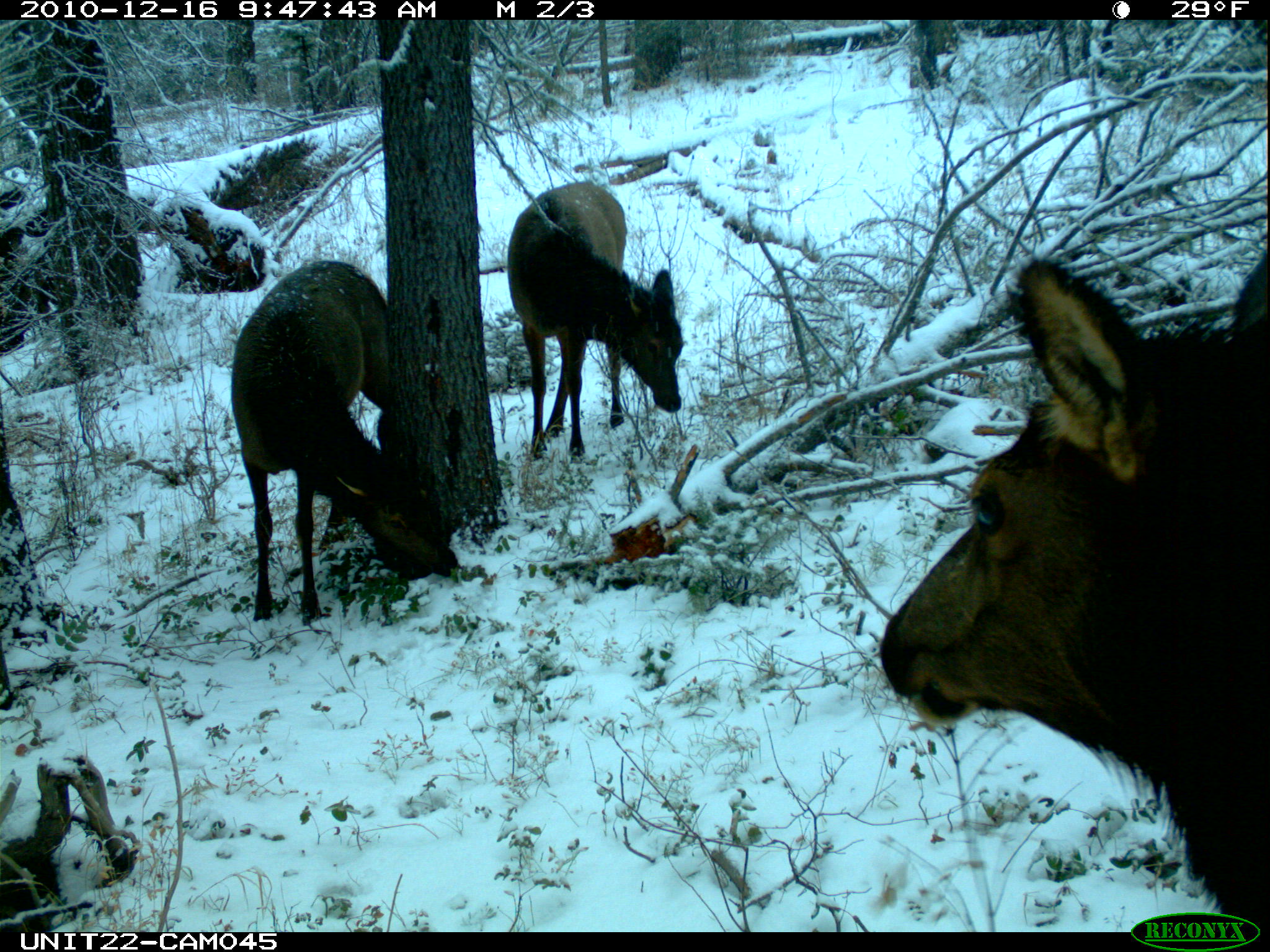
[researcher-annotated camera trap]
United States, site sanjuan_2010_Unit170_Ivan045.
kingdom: Animalia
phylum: Chordata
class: Mammalia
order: Artiodactyla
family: Cervidae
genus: Cervus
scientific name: Cervus elaphus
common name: red deer